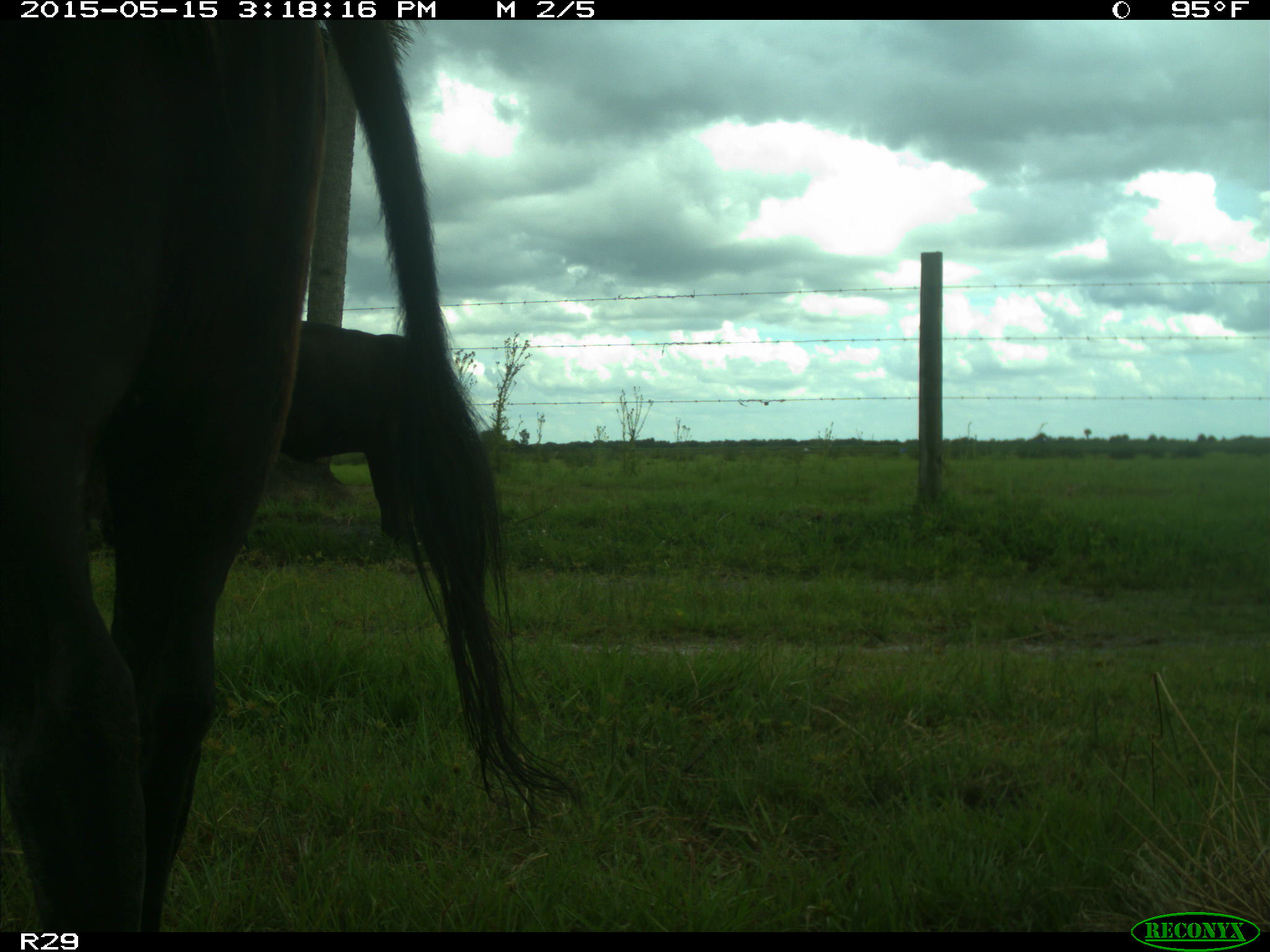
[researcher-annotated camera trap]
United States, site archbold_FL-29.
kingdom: Animalia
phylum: Chordata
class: Mammalia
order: Artiodactyla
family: Bovidae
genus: Bos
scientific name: Bos taurus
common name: domestic cow